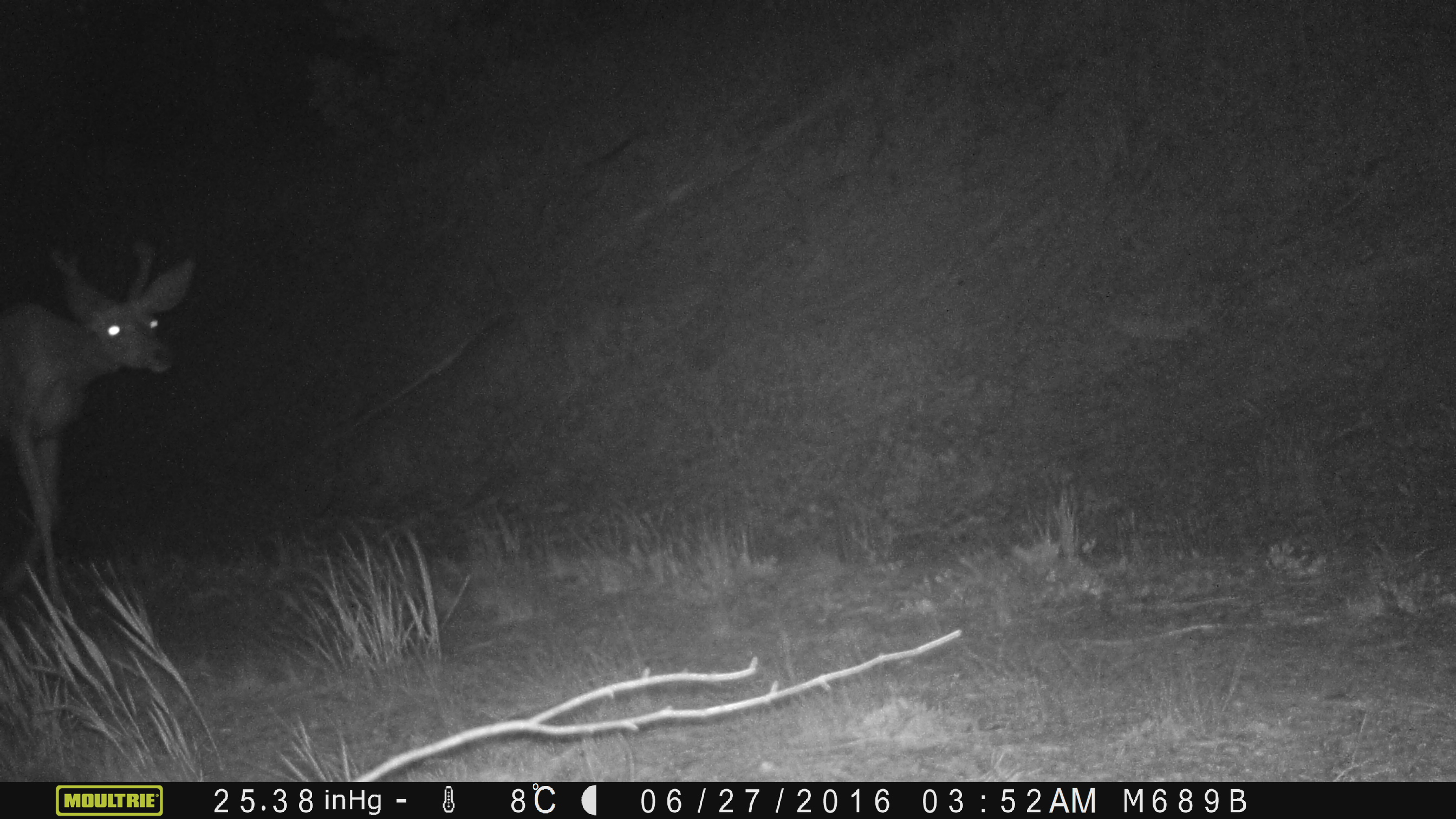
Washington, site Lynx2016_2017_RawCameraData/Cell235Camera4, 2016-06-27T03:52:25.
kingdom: Animalia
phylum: Chordata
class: Mammalia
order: Artiodactyla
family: Cervidae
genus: Odocoileus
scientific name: Odocoileus hemionus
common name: mule deer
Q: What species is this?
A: Odocoileus hemionus (mule deer).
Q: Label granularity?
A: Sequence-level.